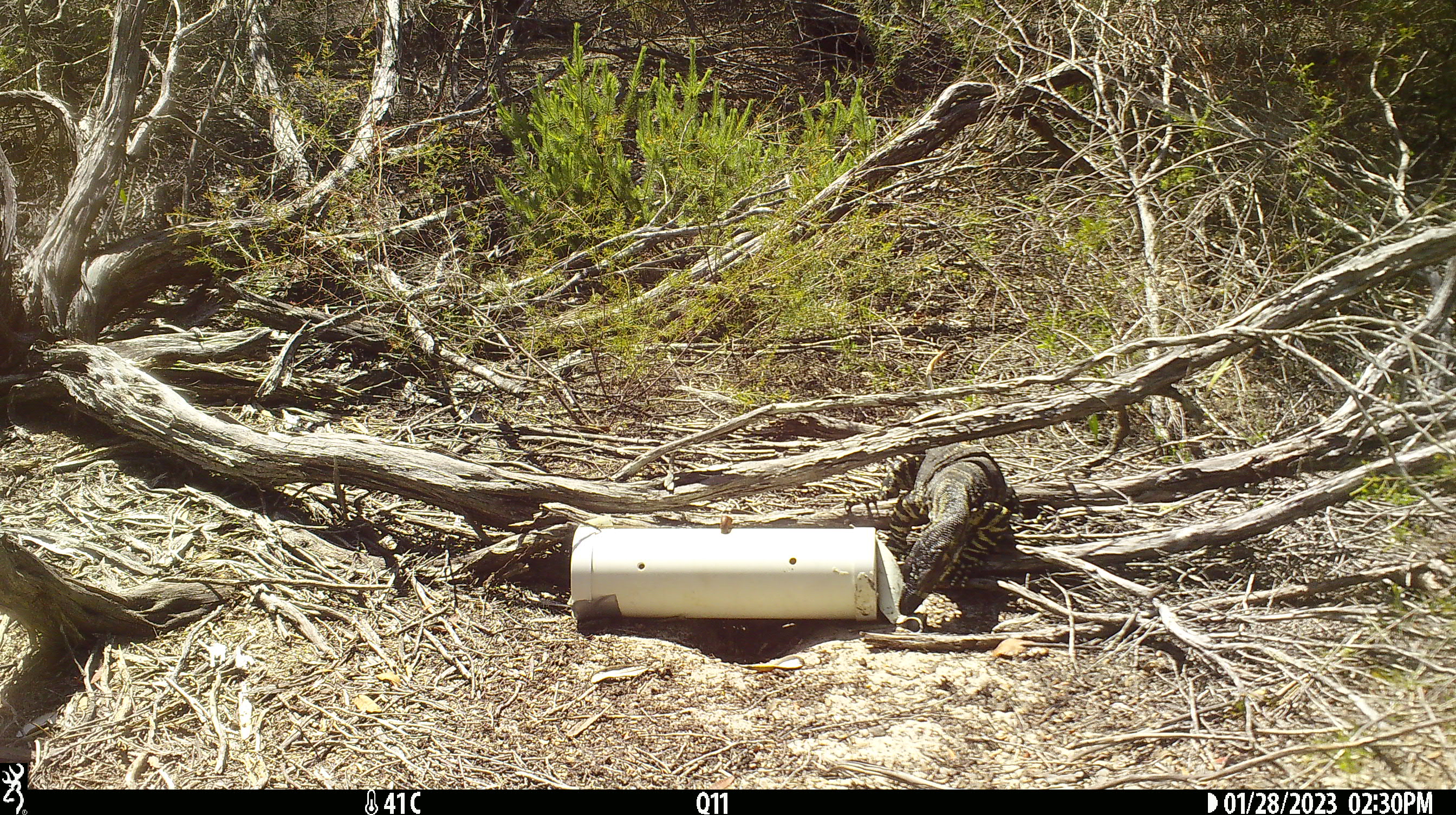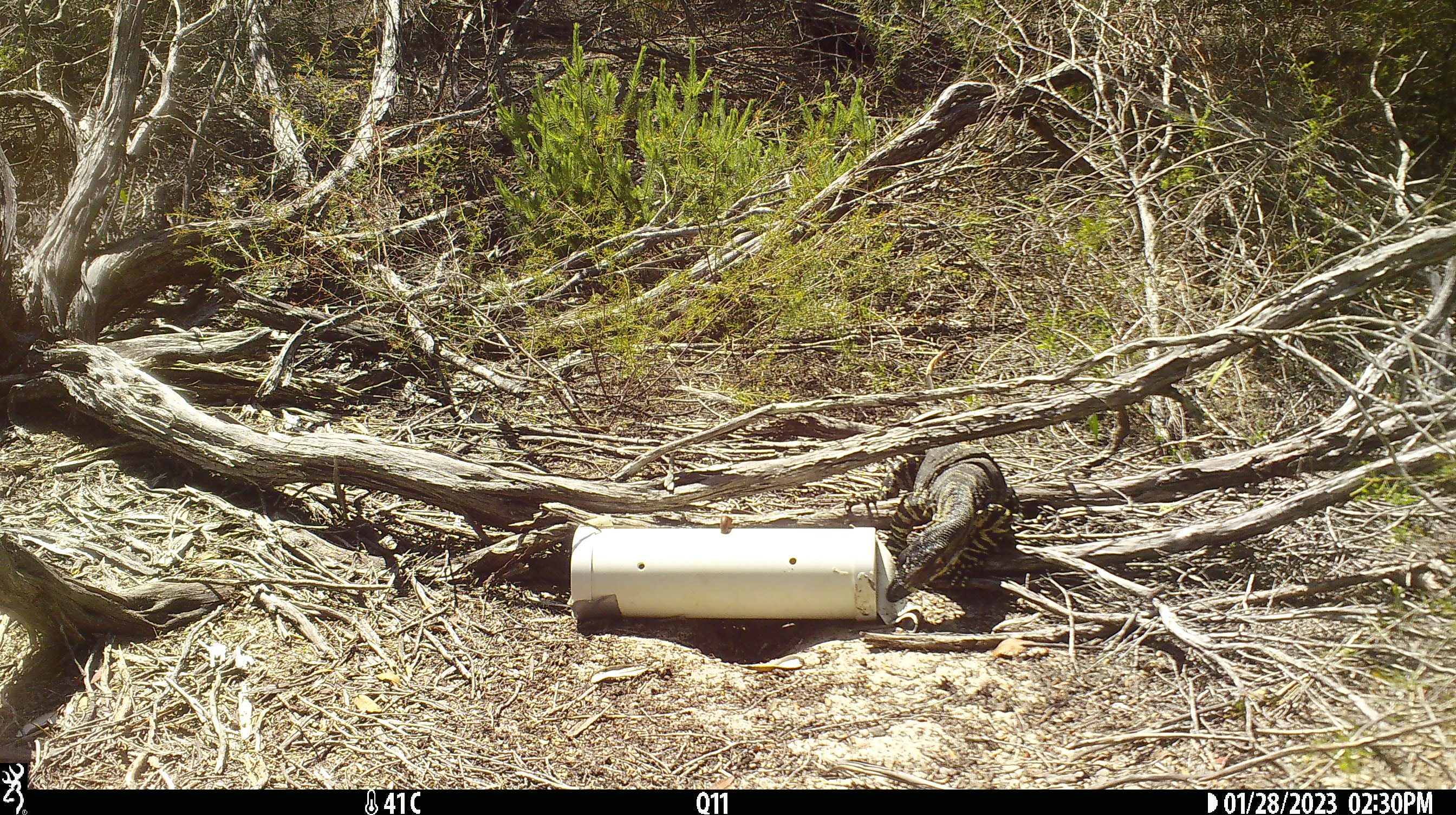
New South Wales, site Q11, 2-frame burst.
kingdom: Animalia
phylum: Chordata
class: Reptilia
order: Squamata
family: Varanidae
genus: Varanus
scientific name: Varanus varius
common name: lace monitor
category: goanna